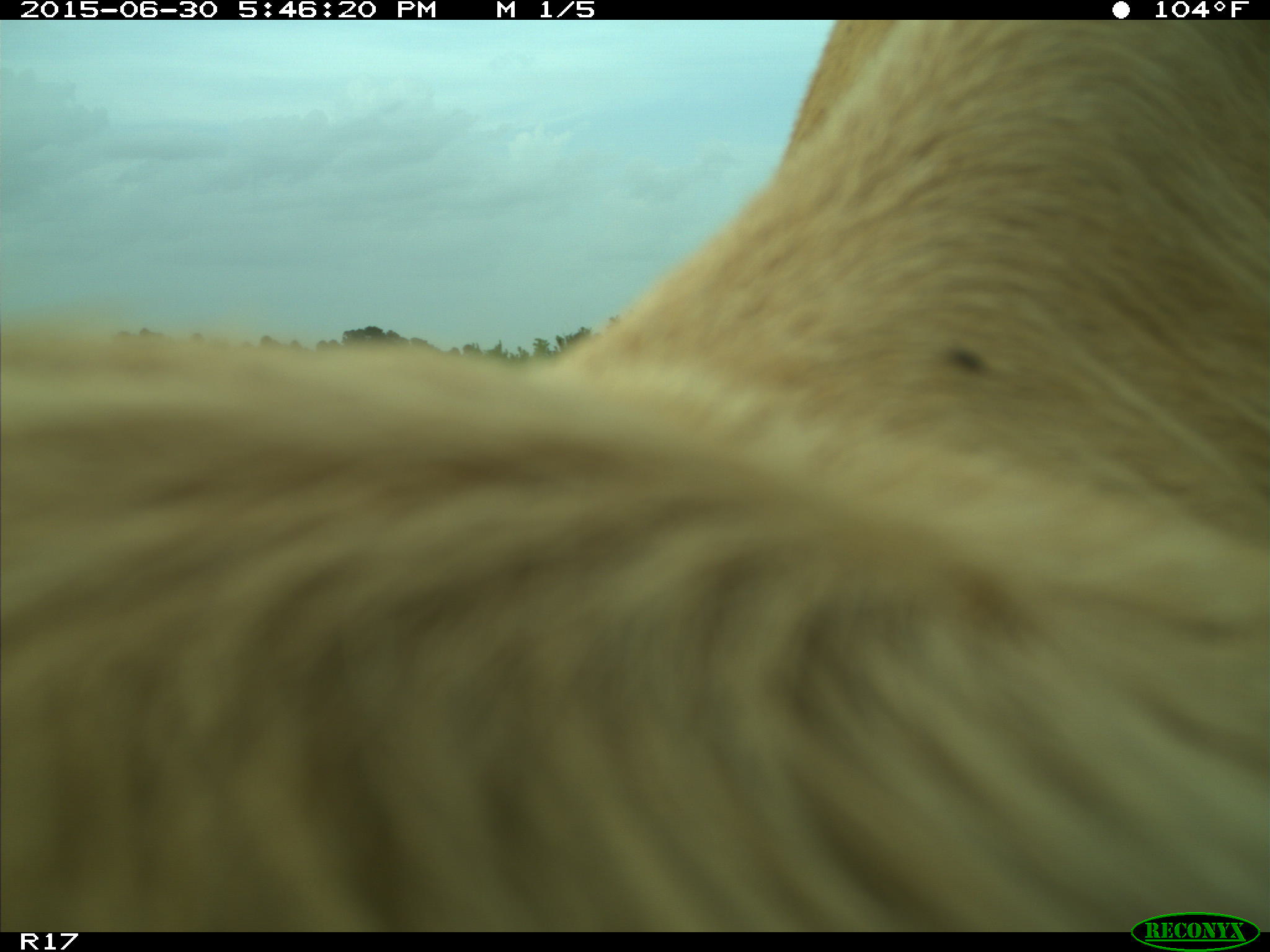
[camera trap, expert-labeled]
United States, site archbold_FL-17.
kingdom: Animalia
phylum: Chordata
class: Mammalia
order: Artiodactyla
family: Bovidae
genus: Bos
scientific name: Bos taurus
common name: domestic cow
Bos taurus (domestic cow).